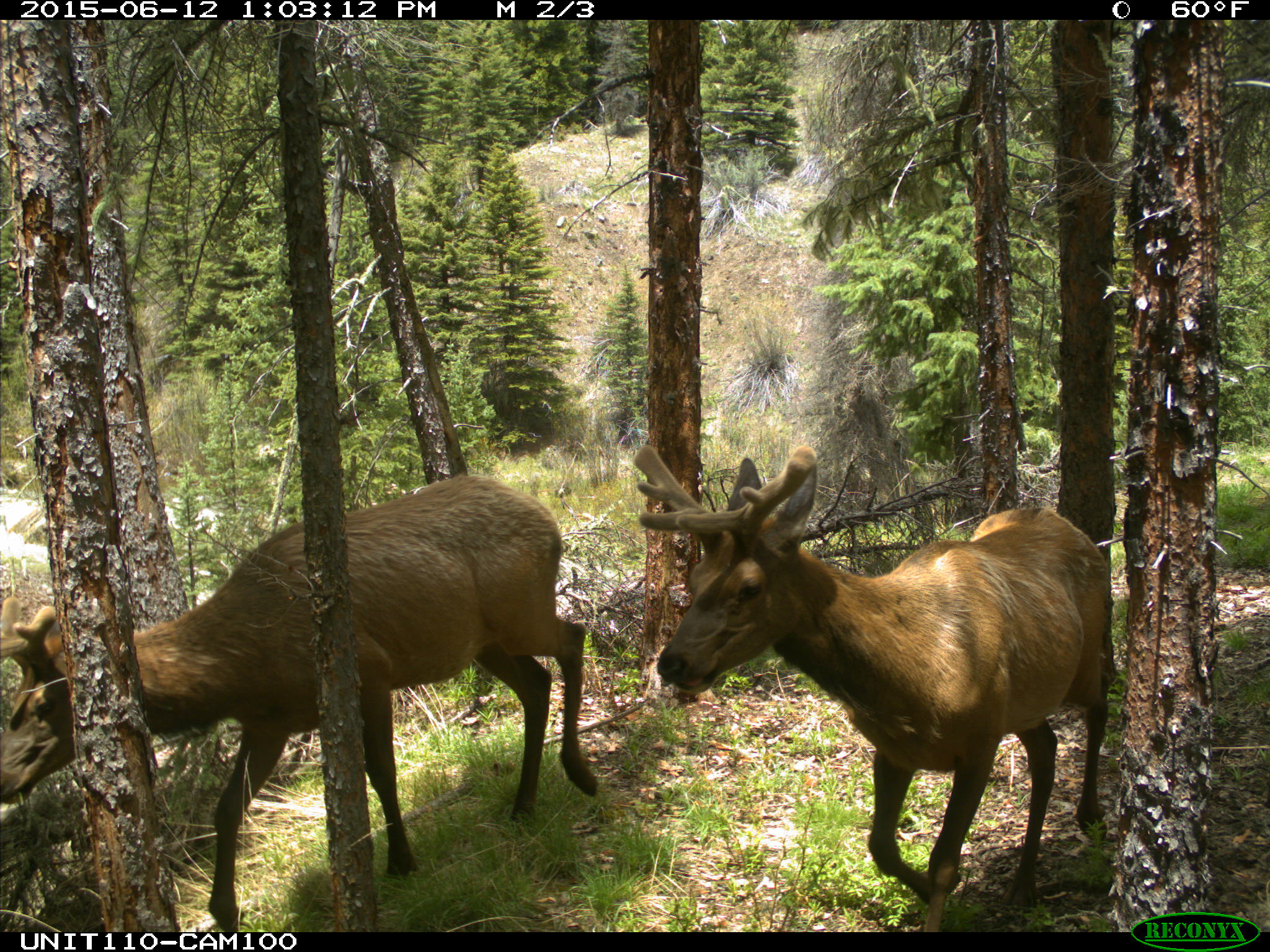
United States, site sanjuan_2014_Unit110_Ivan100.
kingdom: Animalia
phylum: Chordata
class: Mammalia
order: Artiodactyla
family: Cervidae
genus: Cervus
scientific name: Cervus elaphus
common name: red deer